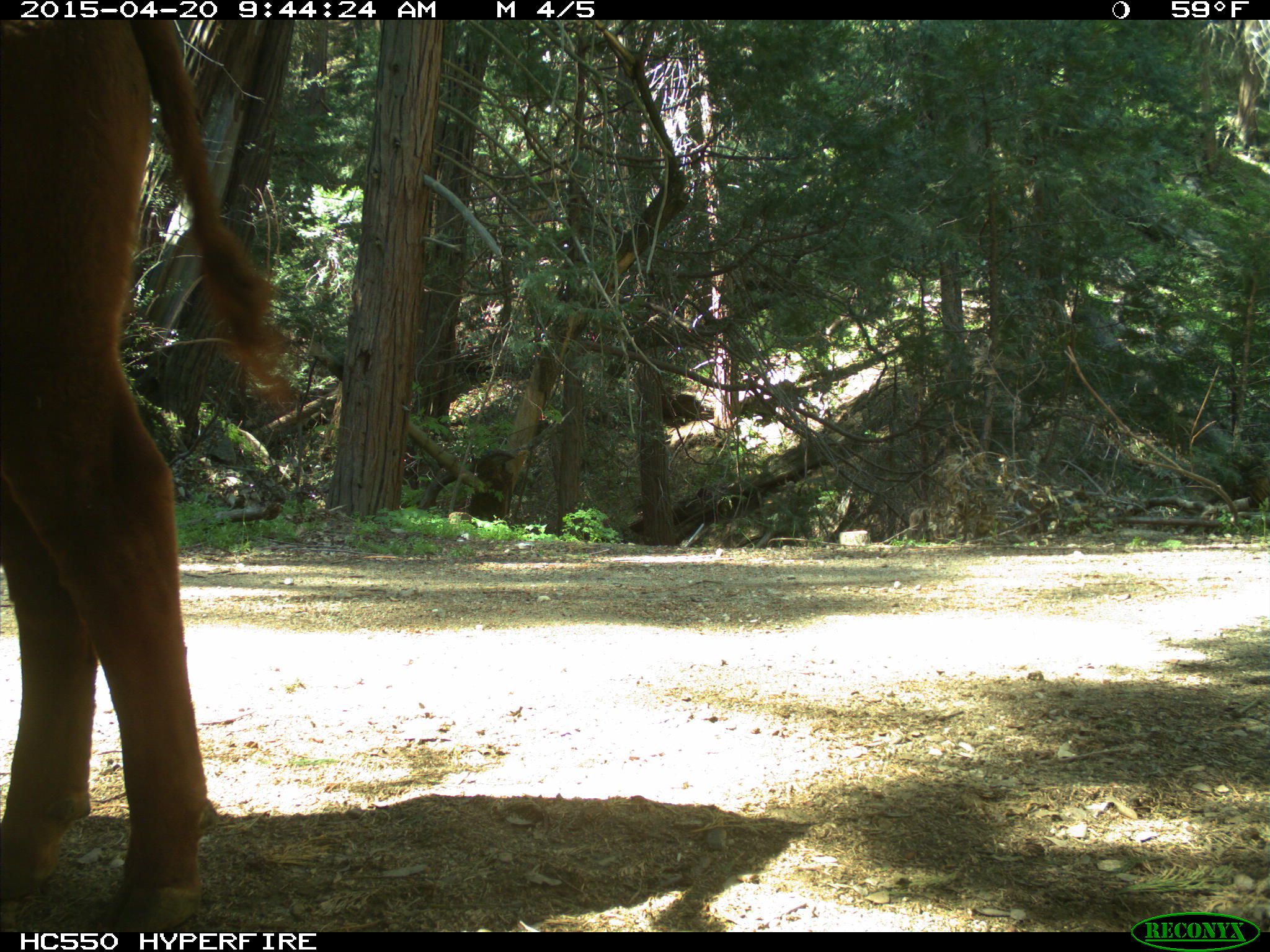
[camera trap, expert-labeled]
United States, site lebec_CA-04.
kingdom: Animalia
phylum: Chordata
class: Mammalia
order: Artiodactyla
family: Bovidae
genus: Bos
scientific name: Bos taurus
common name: domestic cow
Bos taurus (domestic cow).